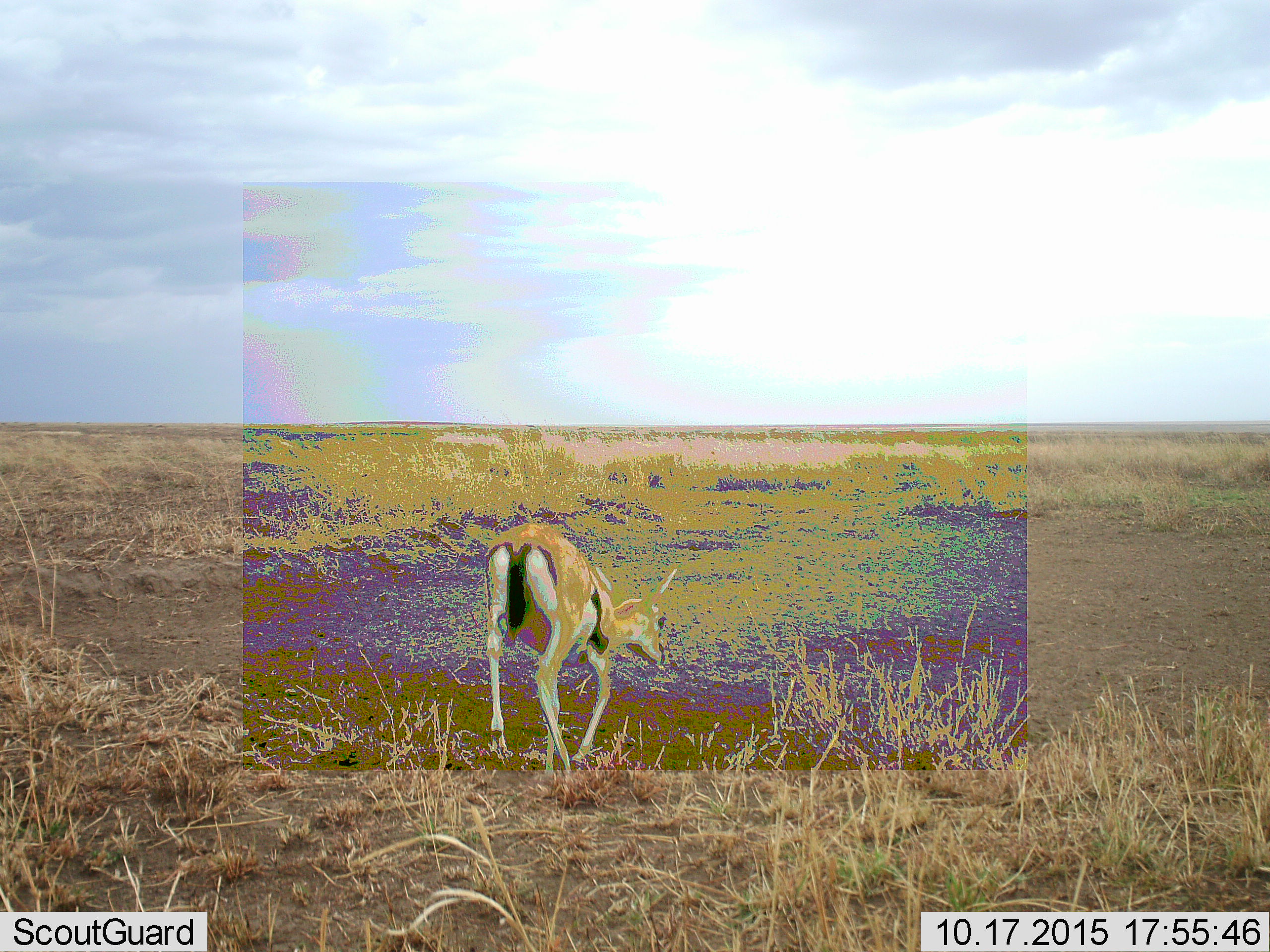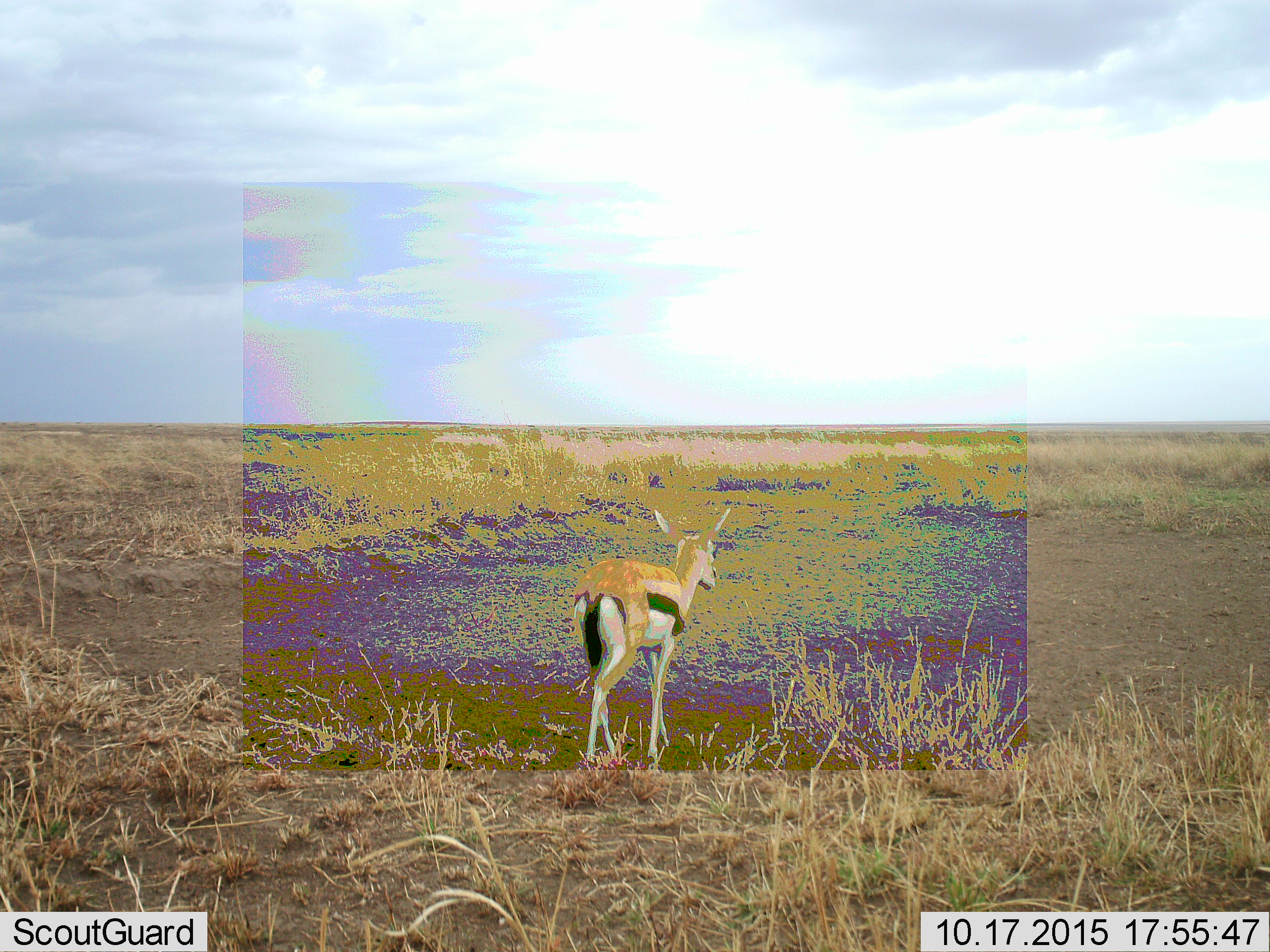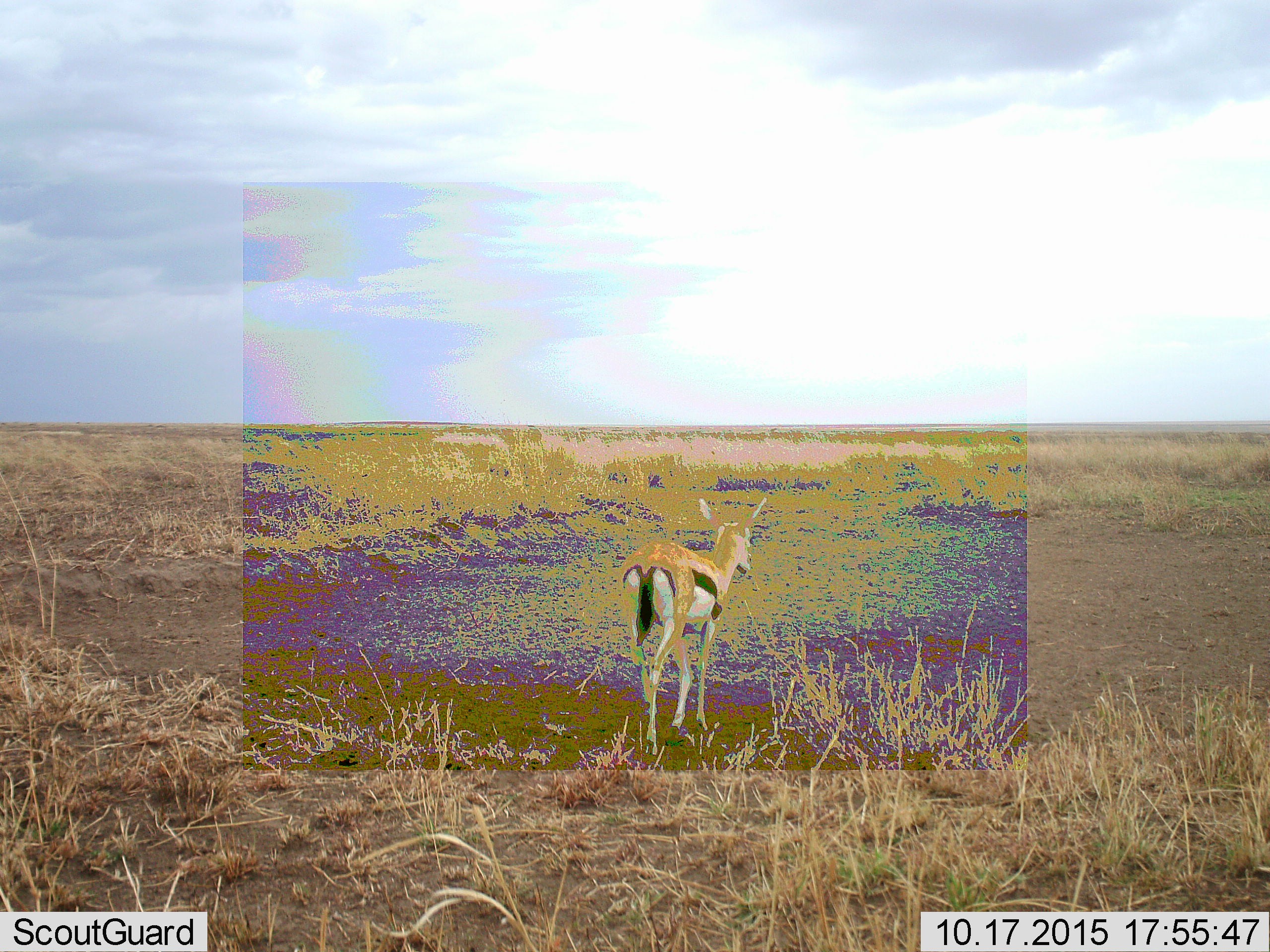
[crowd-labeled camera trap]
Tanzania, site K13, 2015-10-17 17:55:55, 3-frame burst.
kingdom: Animalia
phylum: Chordata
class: Mammalia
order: Artiodactyla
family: Bovidae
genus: Eudorcas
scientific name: Eudorcas thomsonii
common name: thomson's gazelle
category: gazellethomsons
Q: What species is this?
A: Gazellethomsons (thomson's gazelle) (Eudorcas thomsonii).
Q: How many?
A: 1.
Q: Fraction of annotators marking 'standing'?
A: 0%.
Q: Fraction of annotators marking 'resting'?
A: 0%.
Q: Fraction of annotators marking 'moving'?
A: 100%.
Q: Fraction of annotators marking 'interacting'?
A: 0%.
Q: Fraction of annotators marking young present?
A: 0%.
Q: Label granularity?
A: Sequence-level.